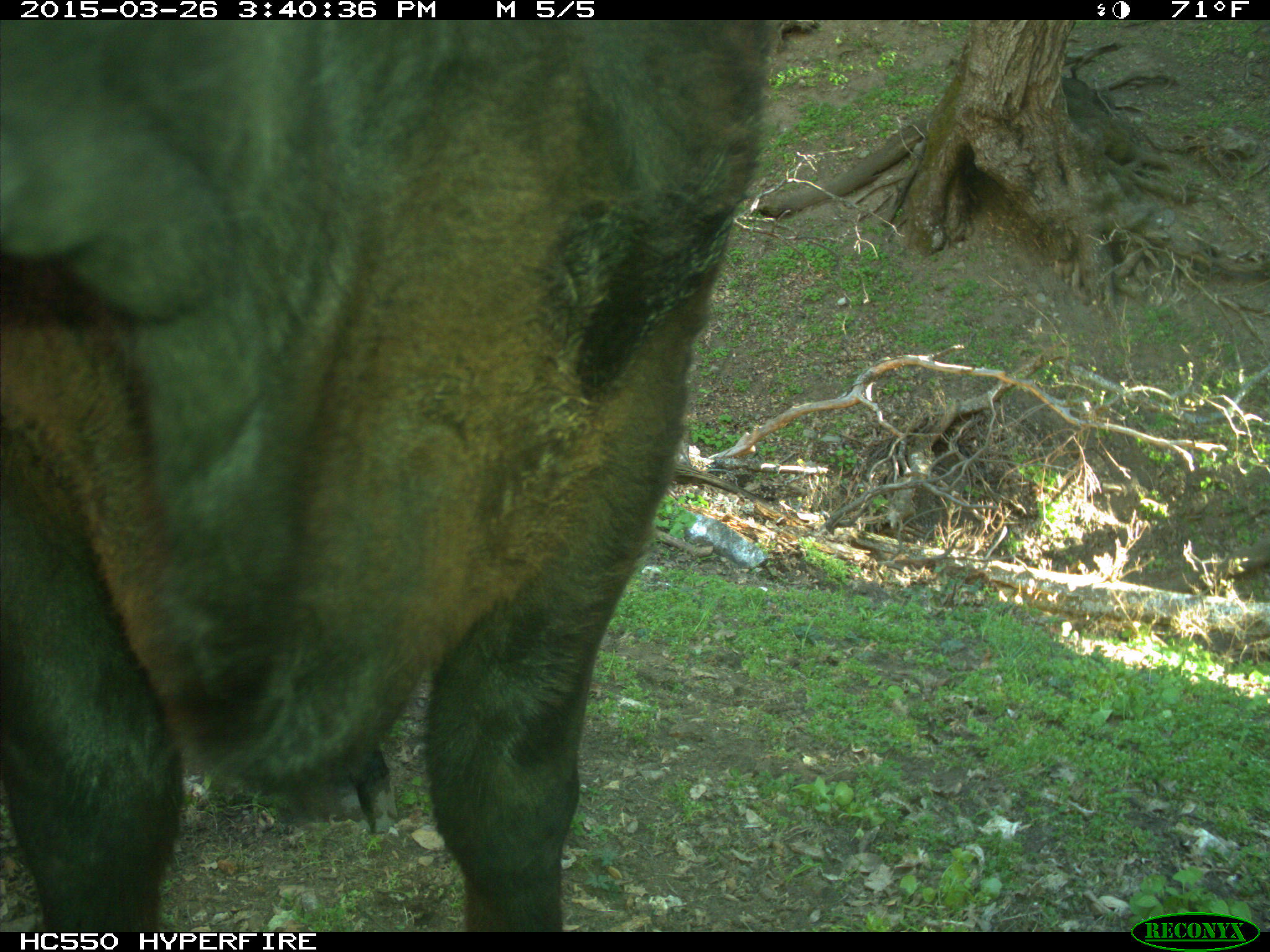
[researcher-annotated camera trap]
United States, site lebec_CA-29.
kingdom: Animalia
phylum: Chordata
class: Mammalia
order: Artiodactyla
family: Bovidae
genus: Bos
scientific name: Bos taurus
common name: domestic cow